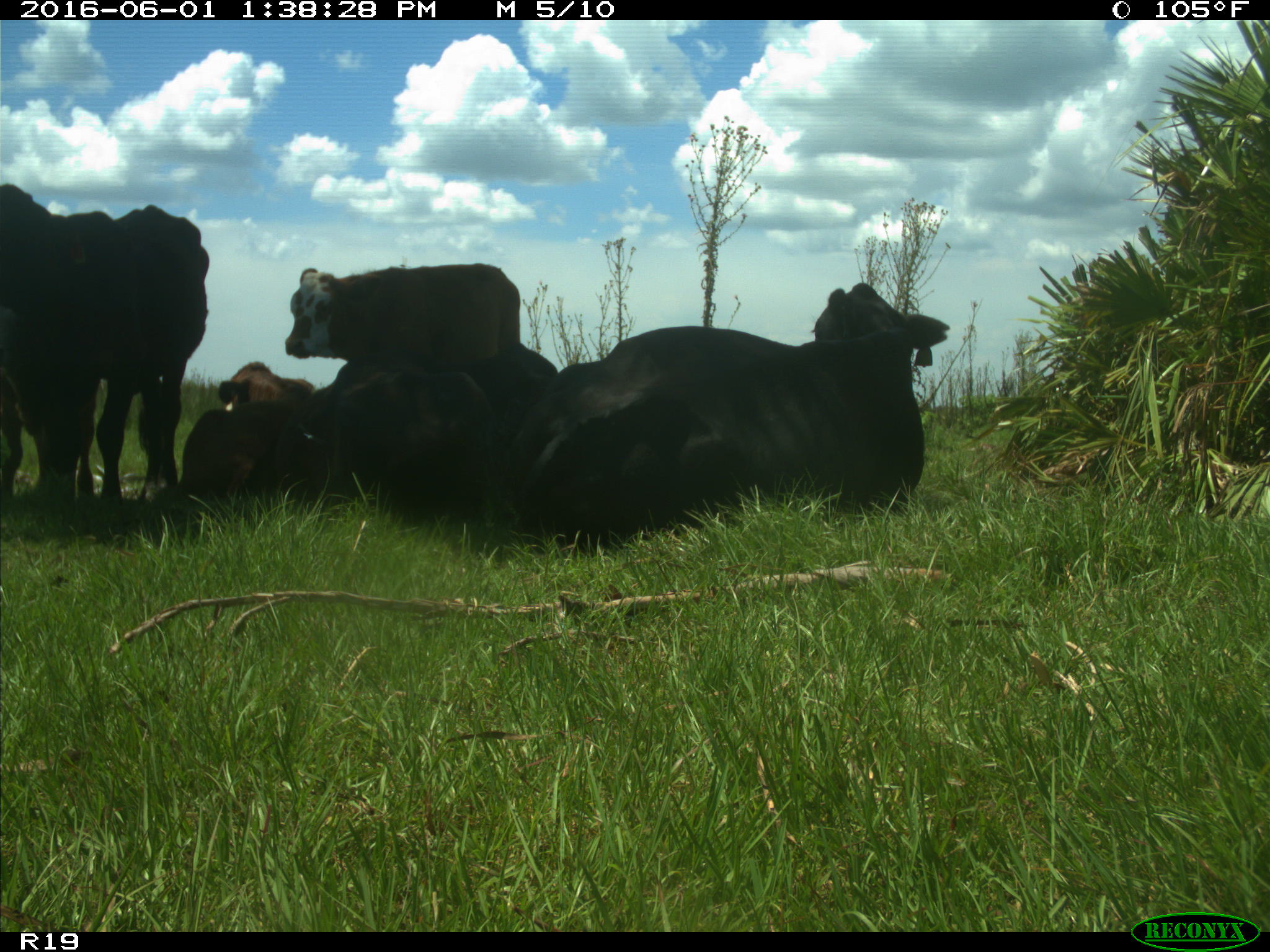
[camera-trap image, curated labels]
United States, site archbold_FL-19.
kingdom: Animalia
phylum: Chordata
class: Mammalia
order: Artiodactyla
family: Bovidae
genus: Bos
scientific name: Bos taurus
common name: domestic cow